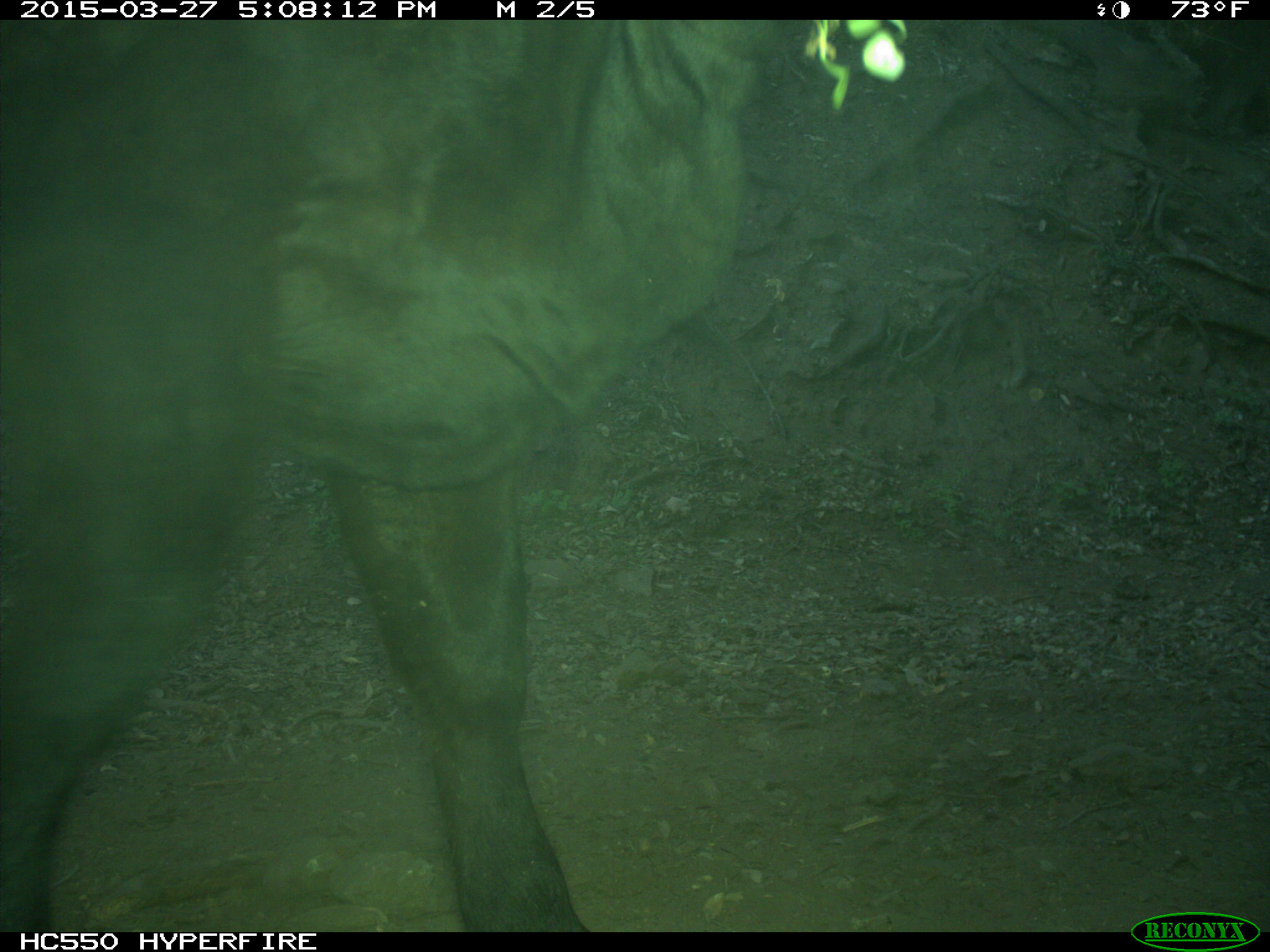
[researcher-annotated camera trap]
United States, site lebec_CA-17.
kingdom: Animalia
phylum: Chordata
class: Mammalia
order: Artiodactyla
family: Bovidae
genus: Bos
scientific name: Bos taurus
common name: domestic cow